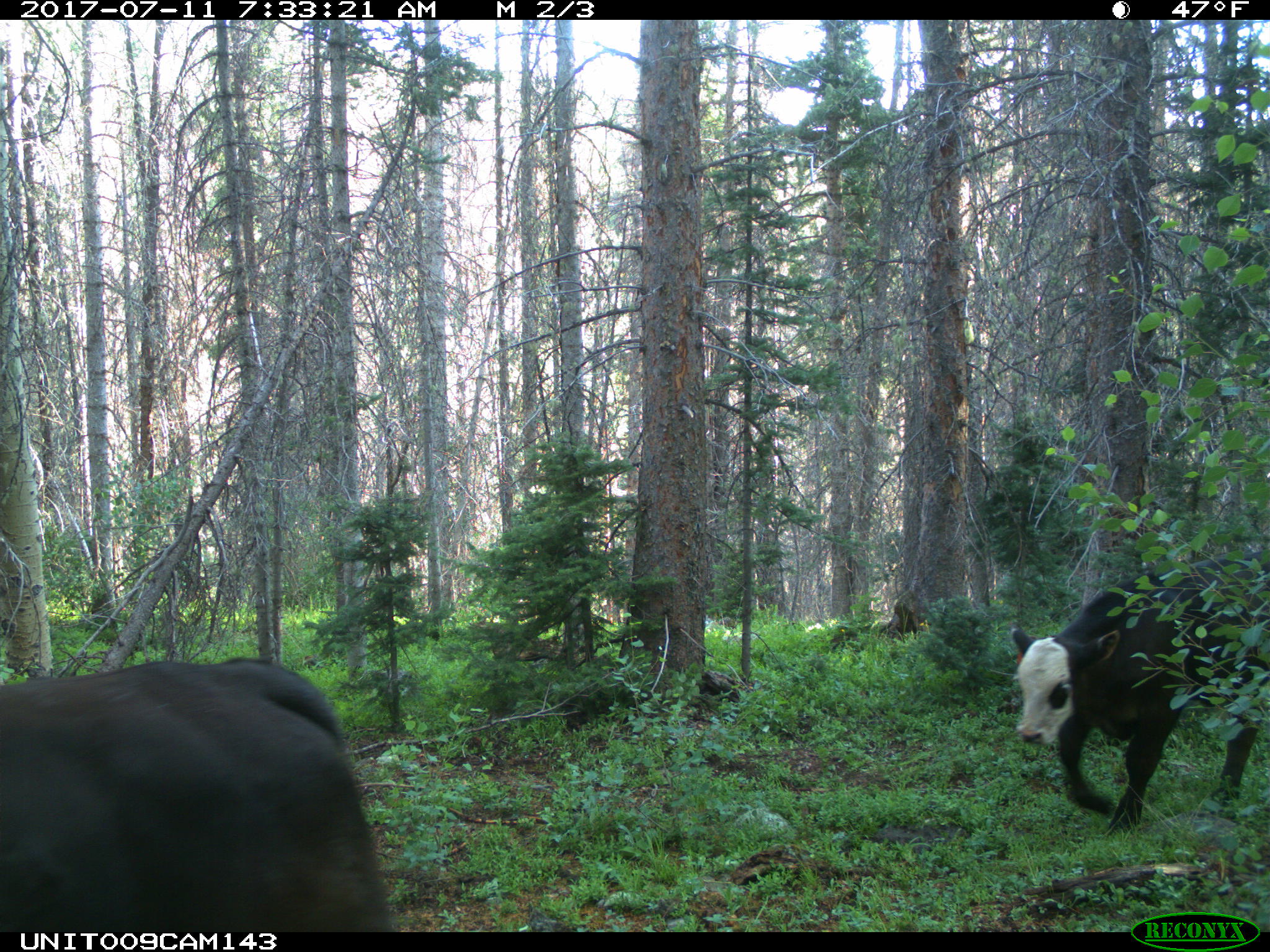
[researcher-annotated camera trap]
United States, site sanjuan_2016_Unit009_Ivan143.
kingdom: Animalia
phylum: Chordata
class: Mammalia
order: Artiodactyla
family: Bovidae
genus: Bos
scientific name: Bos taurus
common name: domestic cow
Bos taurus (domestic cow).